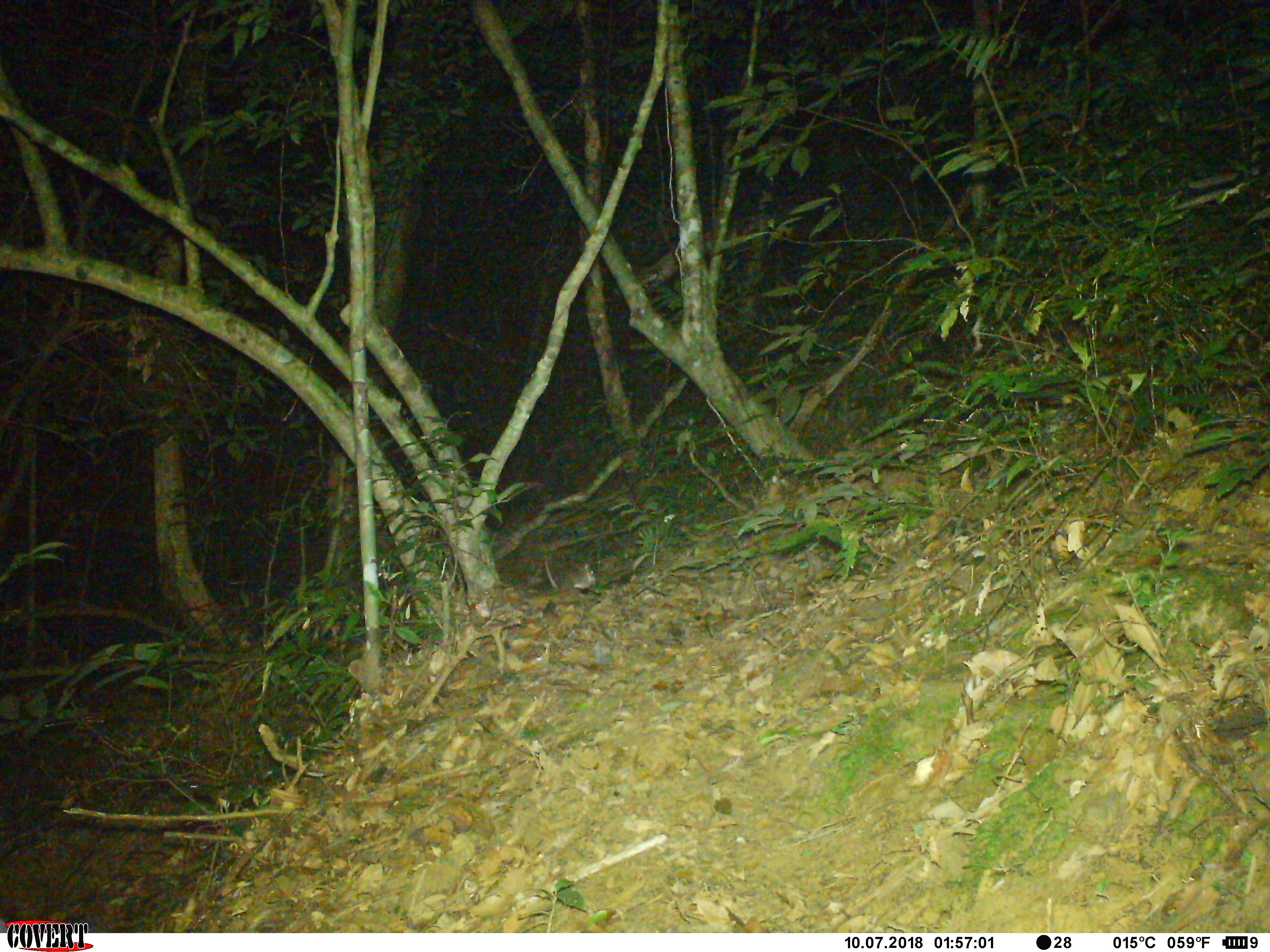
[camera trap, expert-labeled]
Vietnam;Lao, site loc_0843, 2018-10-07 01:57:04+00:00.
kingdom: Animalia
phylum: Chordata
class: Mammalia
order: Rodentia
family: Muridae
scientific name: Muridae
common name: old-world mice and rats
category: unidentified murid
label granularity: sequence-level